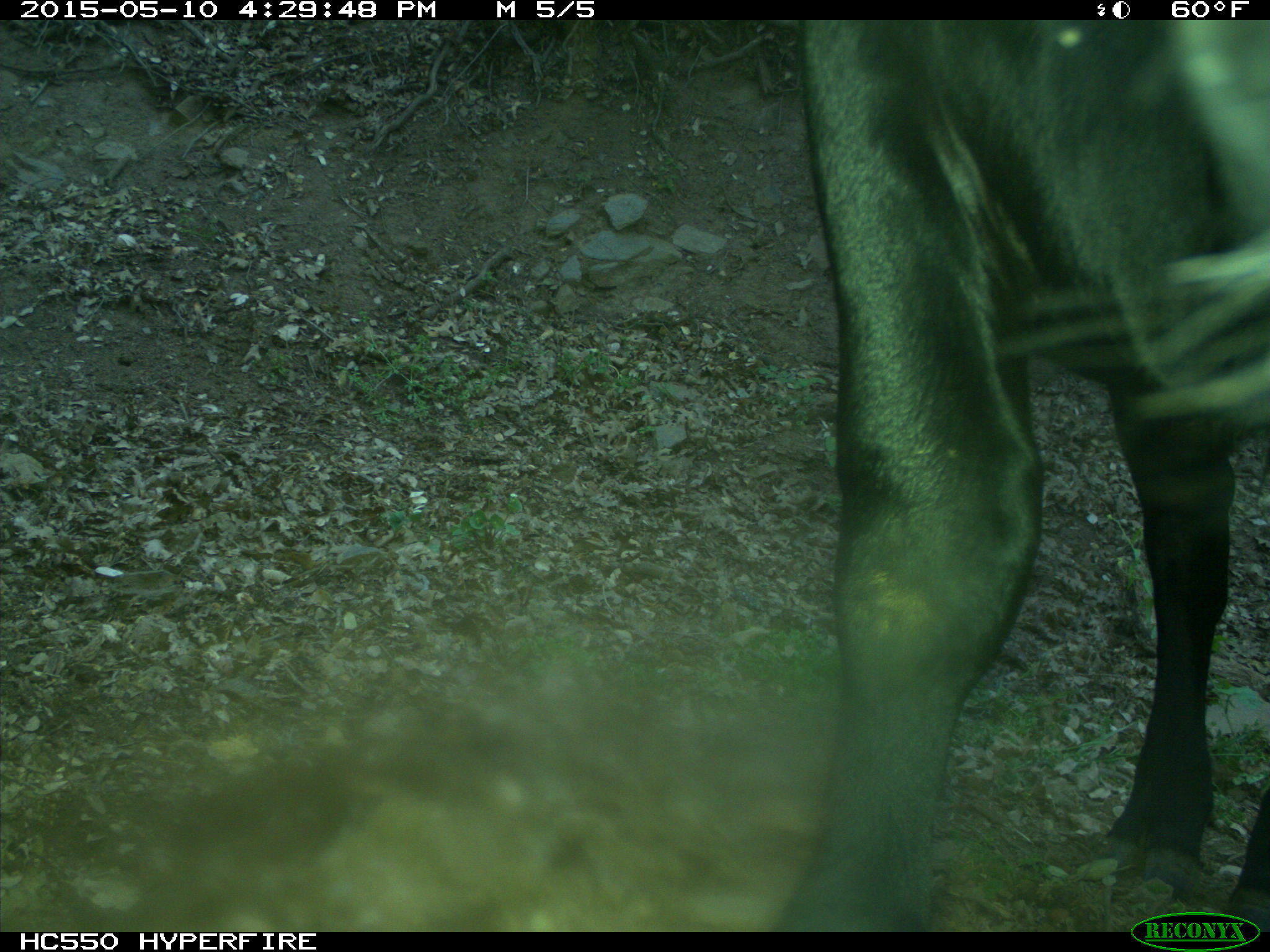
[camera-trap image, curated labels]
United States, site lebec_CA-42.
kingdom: Animalia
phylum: Chordata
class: Mammalia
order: Artiodactyla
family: Bovidae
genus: Bos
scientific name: Bos taurus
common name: domestic cow